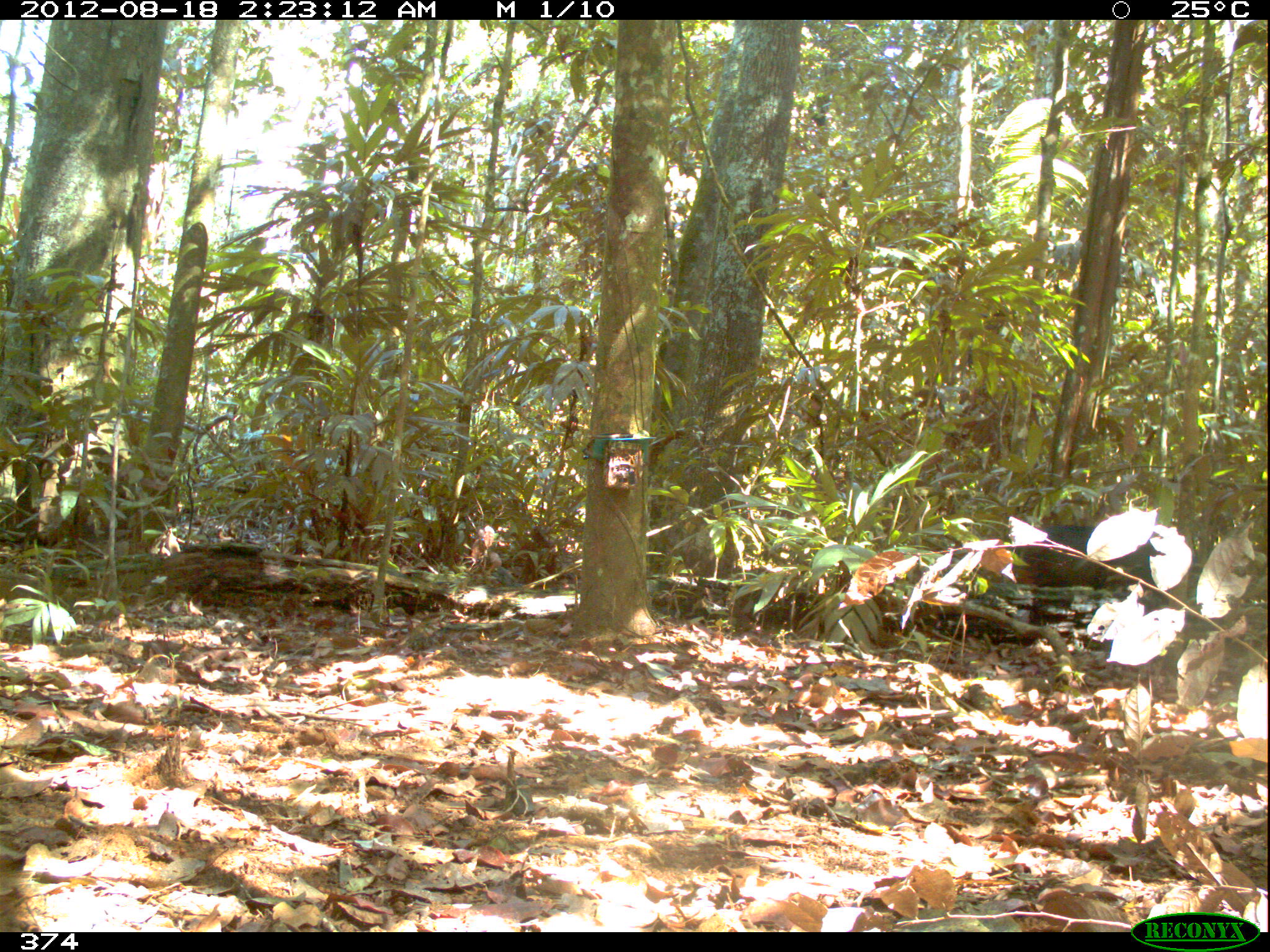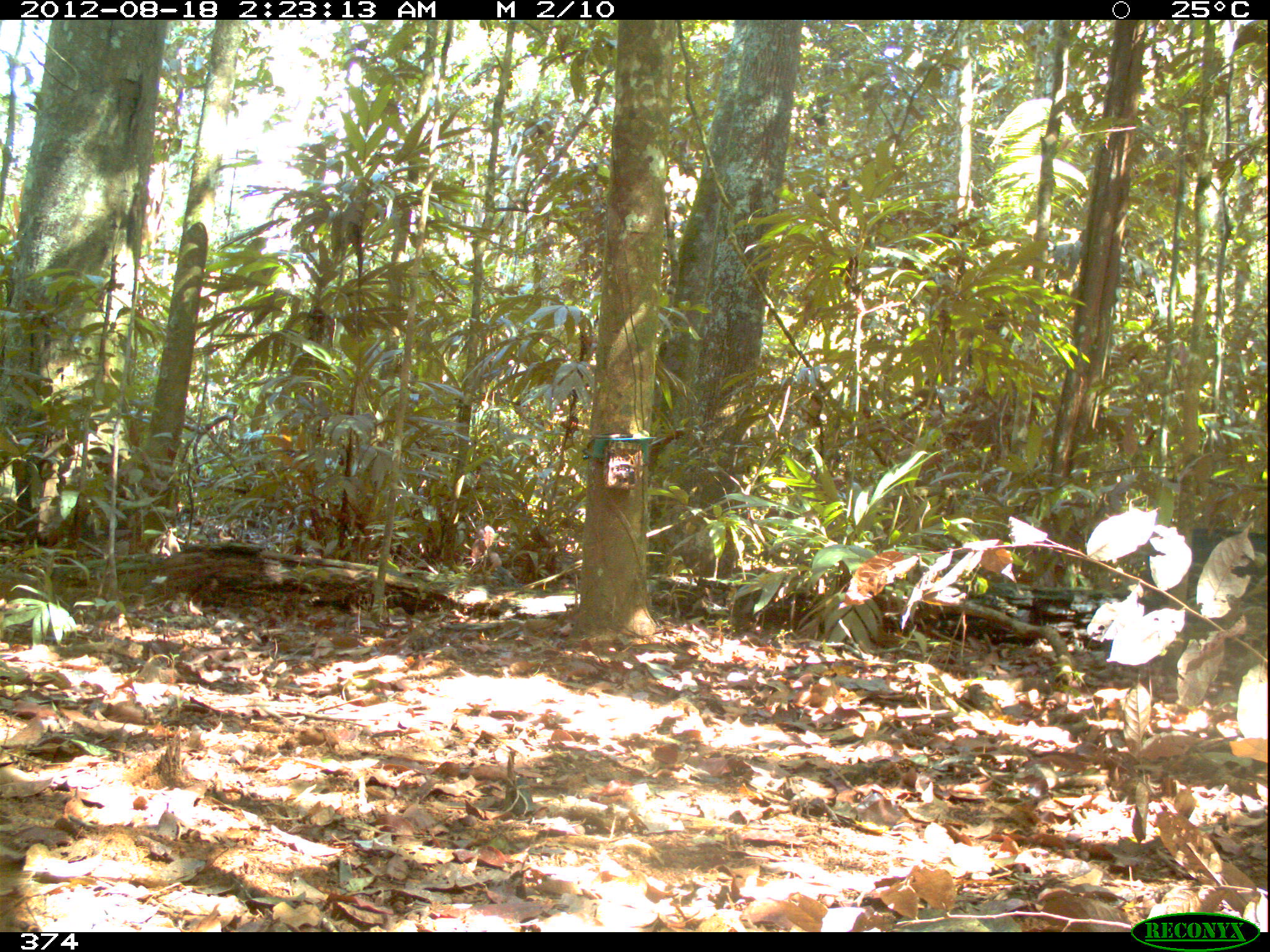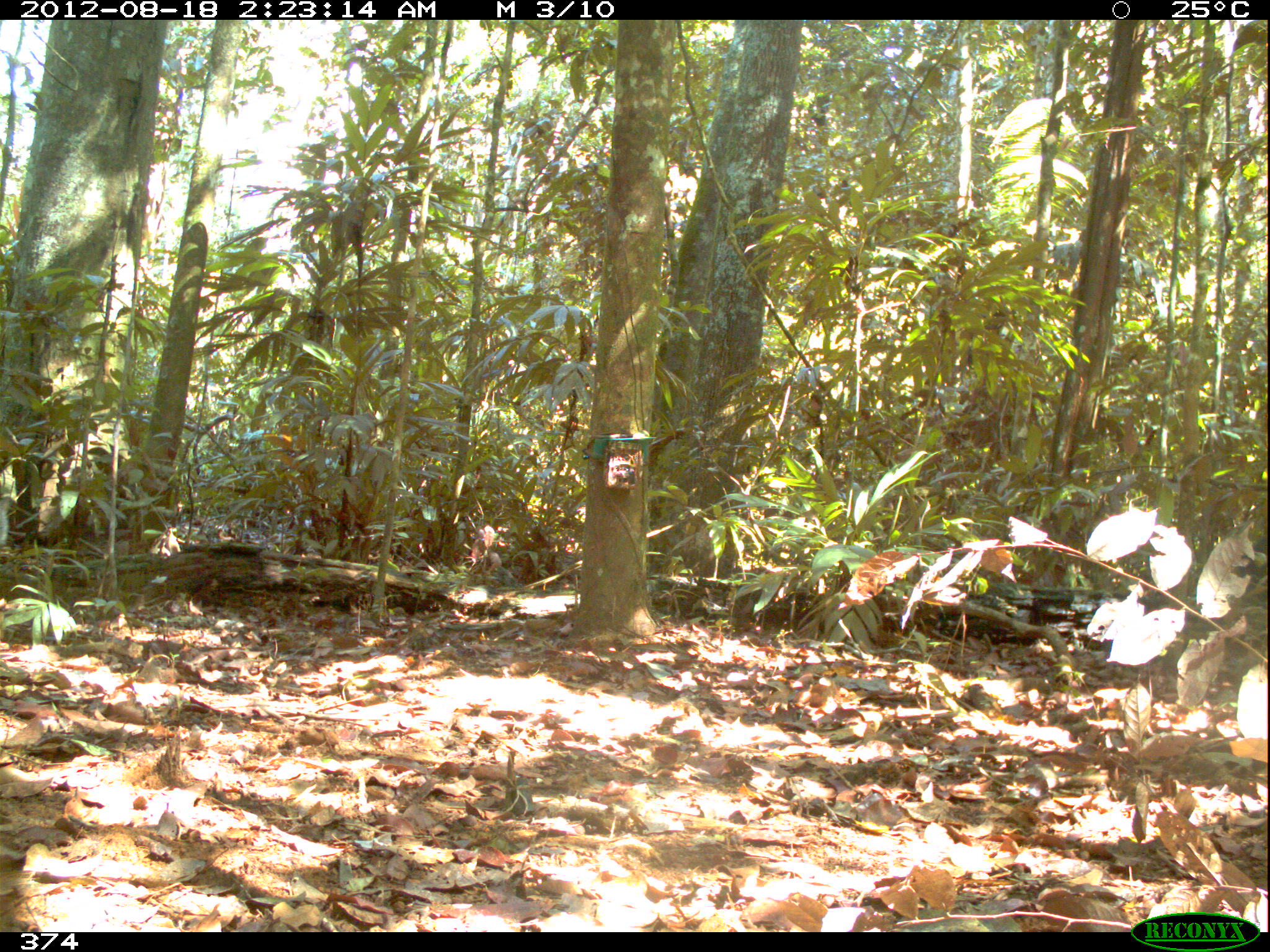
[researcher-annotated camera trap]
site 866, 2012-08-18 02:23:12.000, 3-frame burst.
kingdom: Animalia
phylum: Chordata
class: Mammalia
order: Artiodactyla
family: Tayassuidae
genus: Tayassu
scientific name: Tayassu pecari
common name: white-lipped peccary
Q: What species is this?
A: Tayassu pecari (white-lipped peccary).